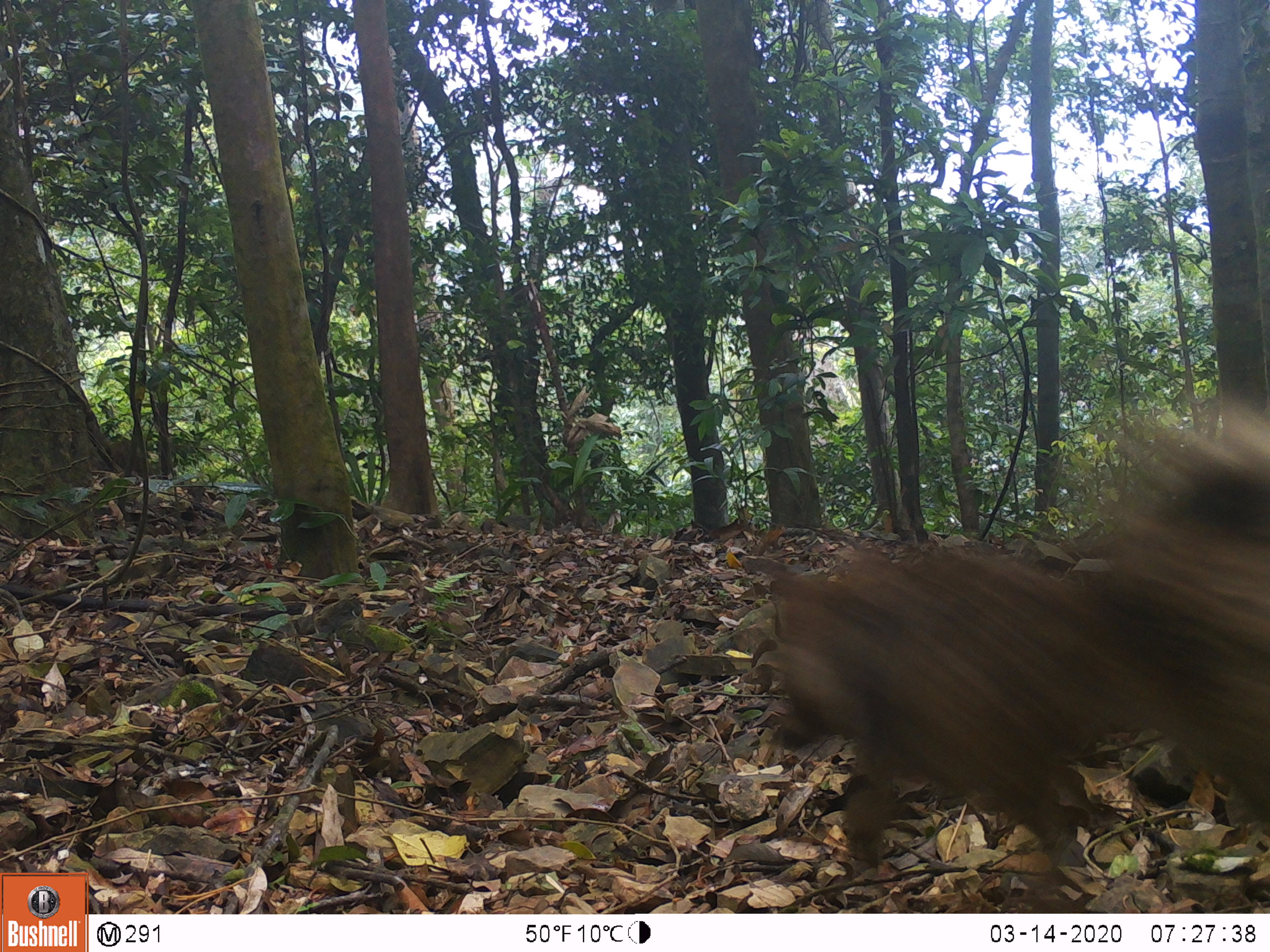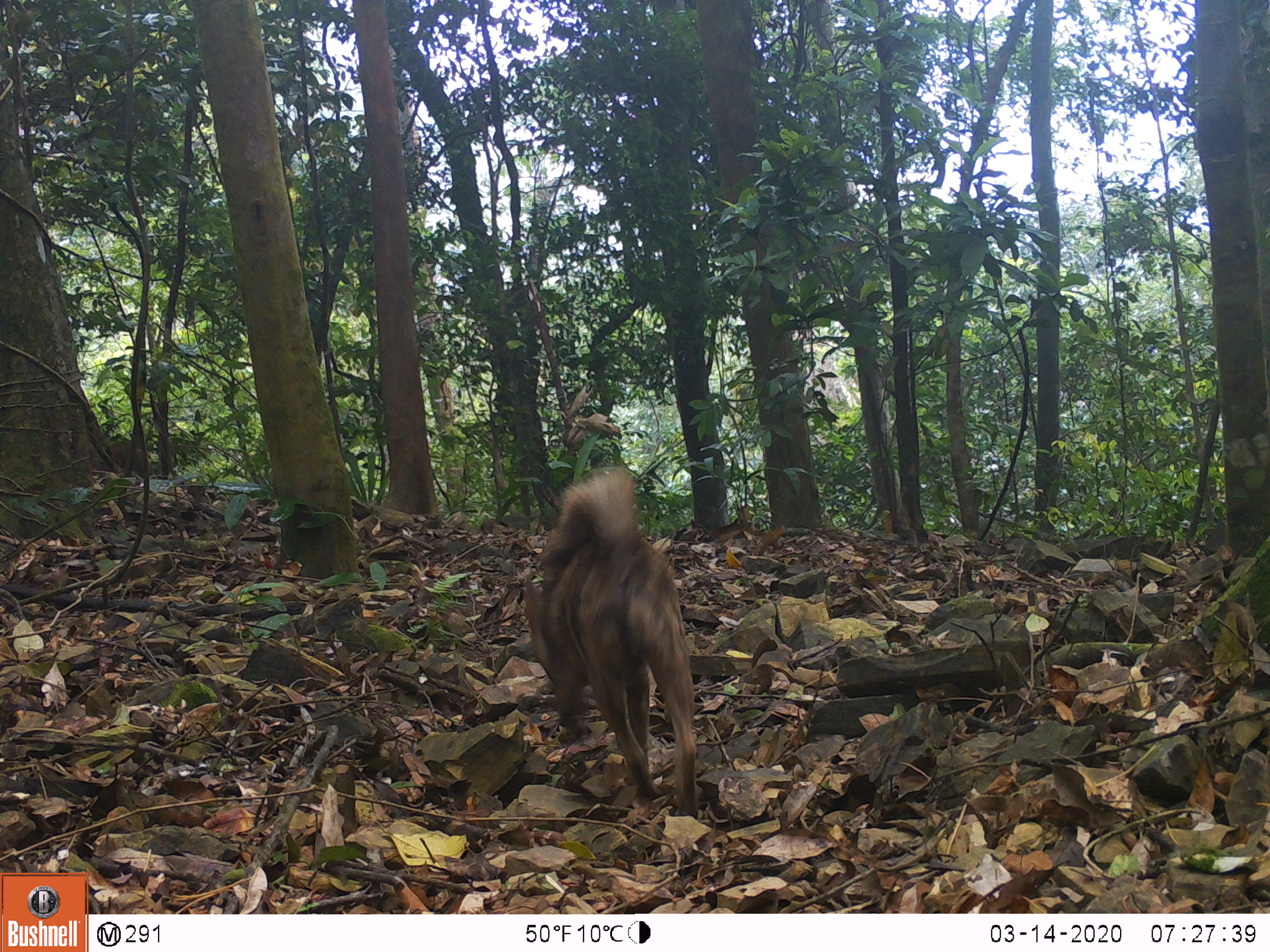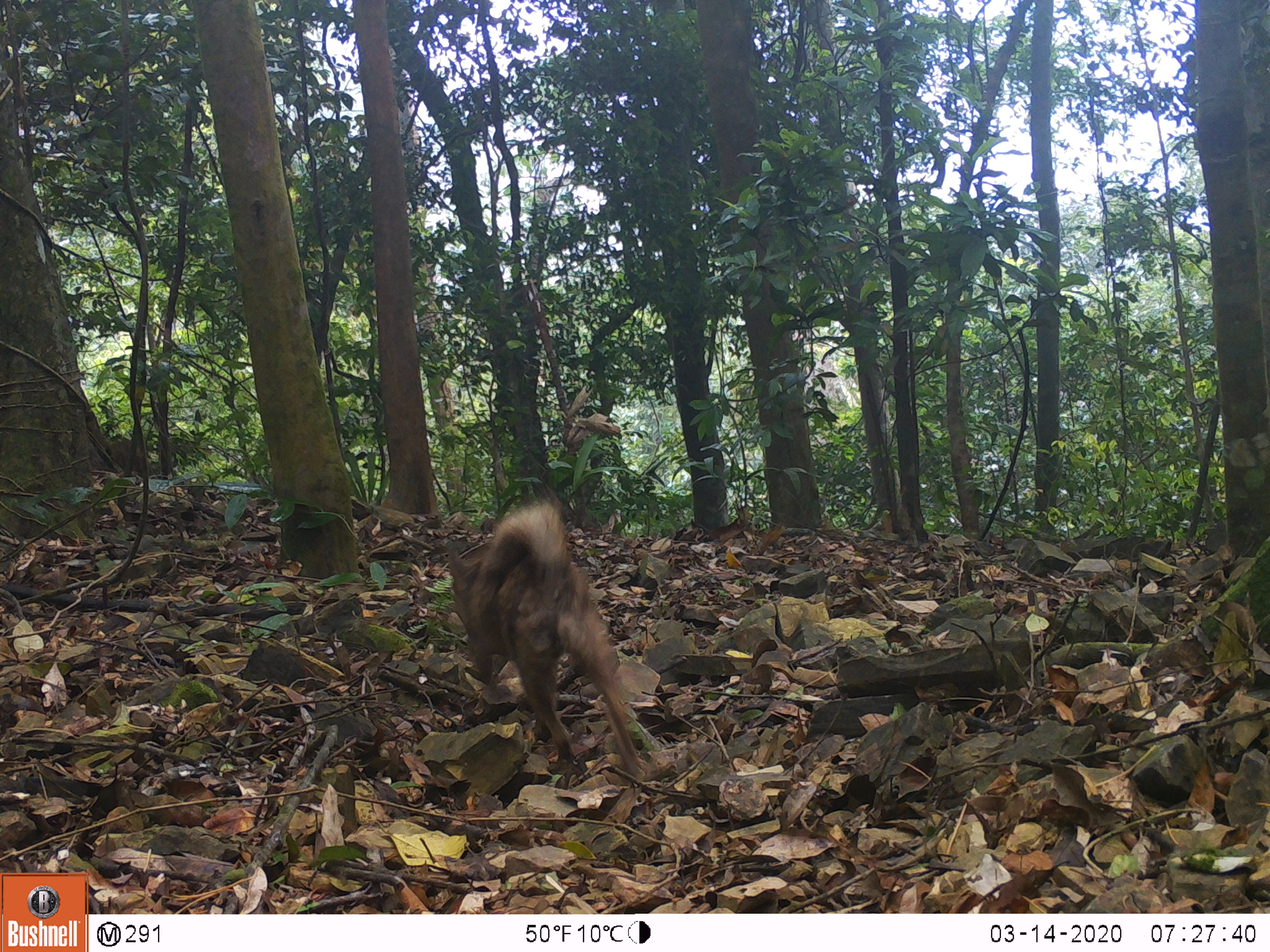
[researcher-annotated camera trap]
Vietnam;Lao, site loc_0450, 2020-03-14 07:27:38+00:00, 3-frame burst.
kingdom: Animalia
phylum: Chordata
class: Mammalia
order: Carnivora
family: Canidae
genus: Canis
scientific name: Canis familiaris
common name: domestic dog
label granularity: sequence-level